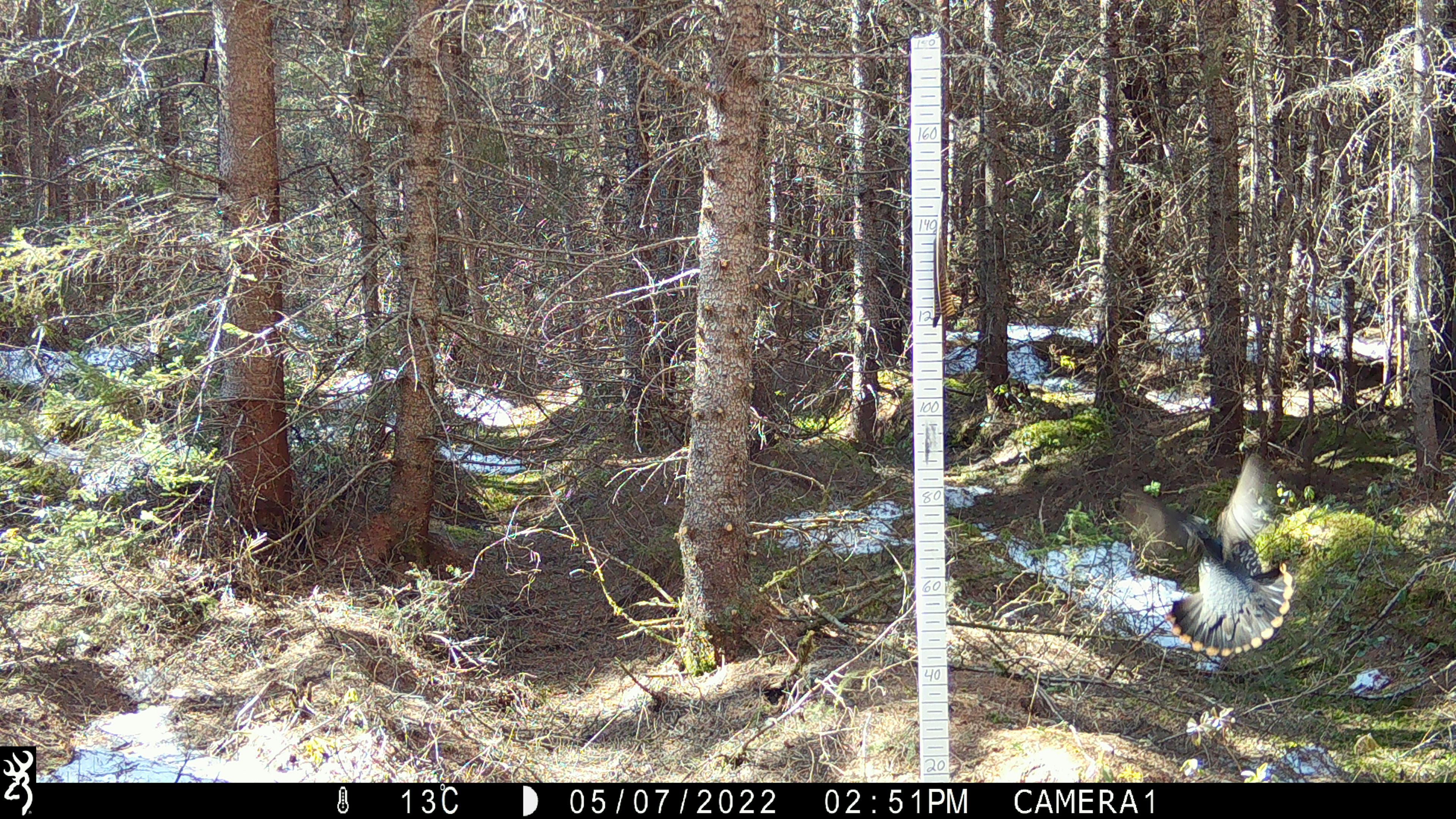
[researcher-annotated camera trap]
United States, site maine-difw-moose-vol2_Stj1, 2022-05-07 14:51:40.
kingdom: Animalia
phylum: Chordata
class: Aves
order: Galliformes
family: Phasianidae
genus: Canachites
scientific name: Canachites canadensis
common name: spruce grouse